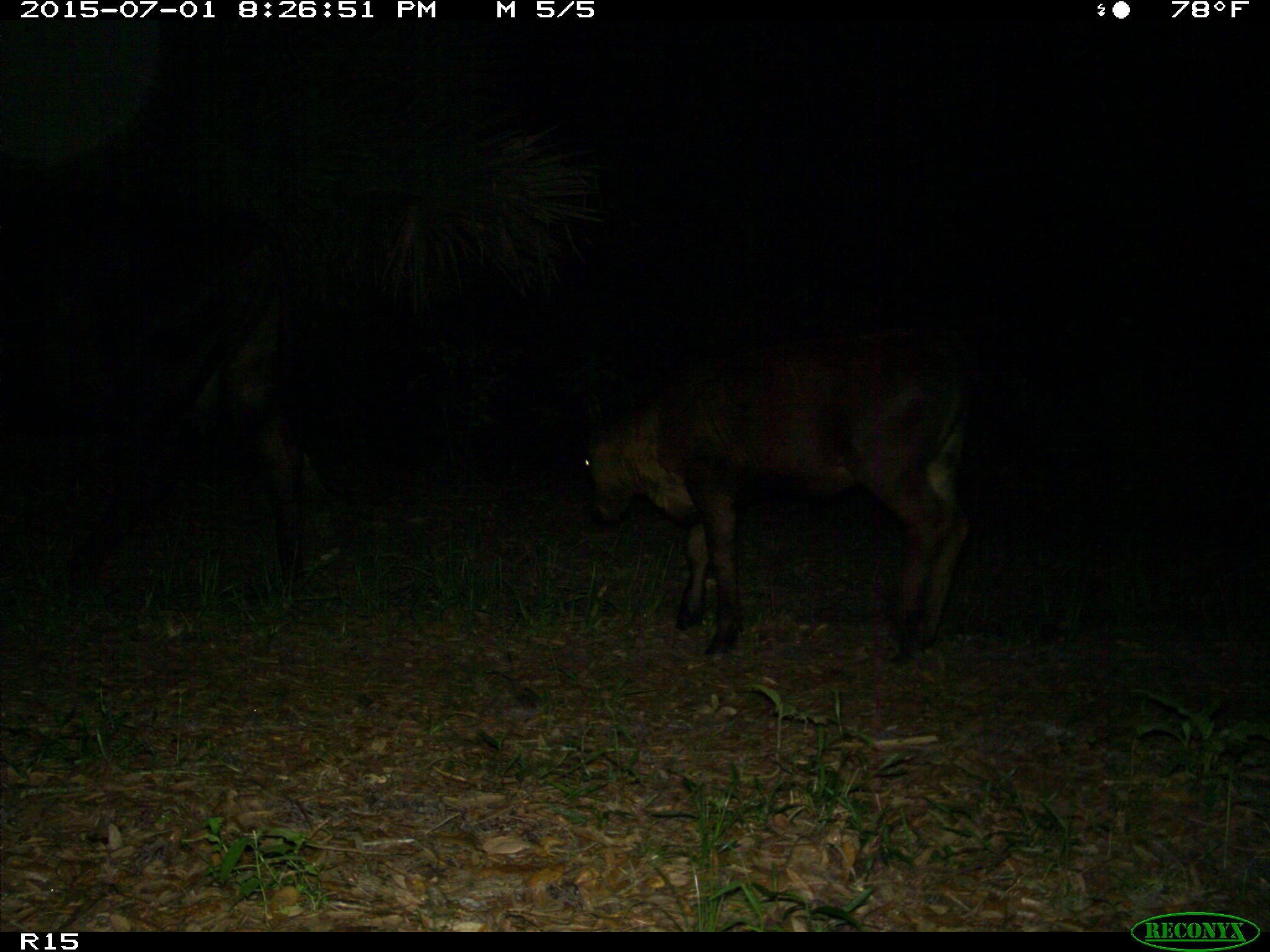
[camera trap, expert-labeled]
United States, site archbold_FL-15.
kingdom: Animalia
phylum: Chordata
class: Mammalia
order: Artiodactyla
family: Bovidae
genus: Bos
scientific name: Bos taurus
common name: domestic cow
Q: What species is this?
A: Bos taurus (domestic cow).